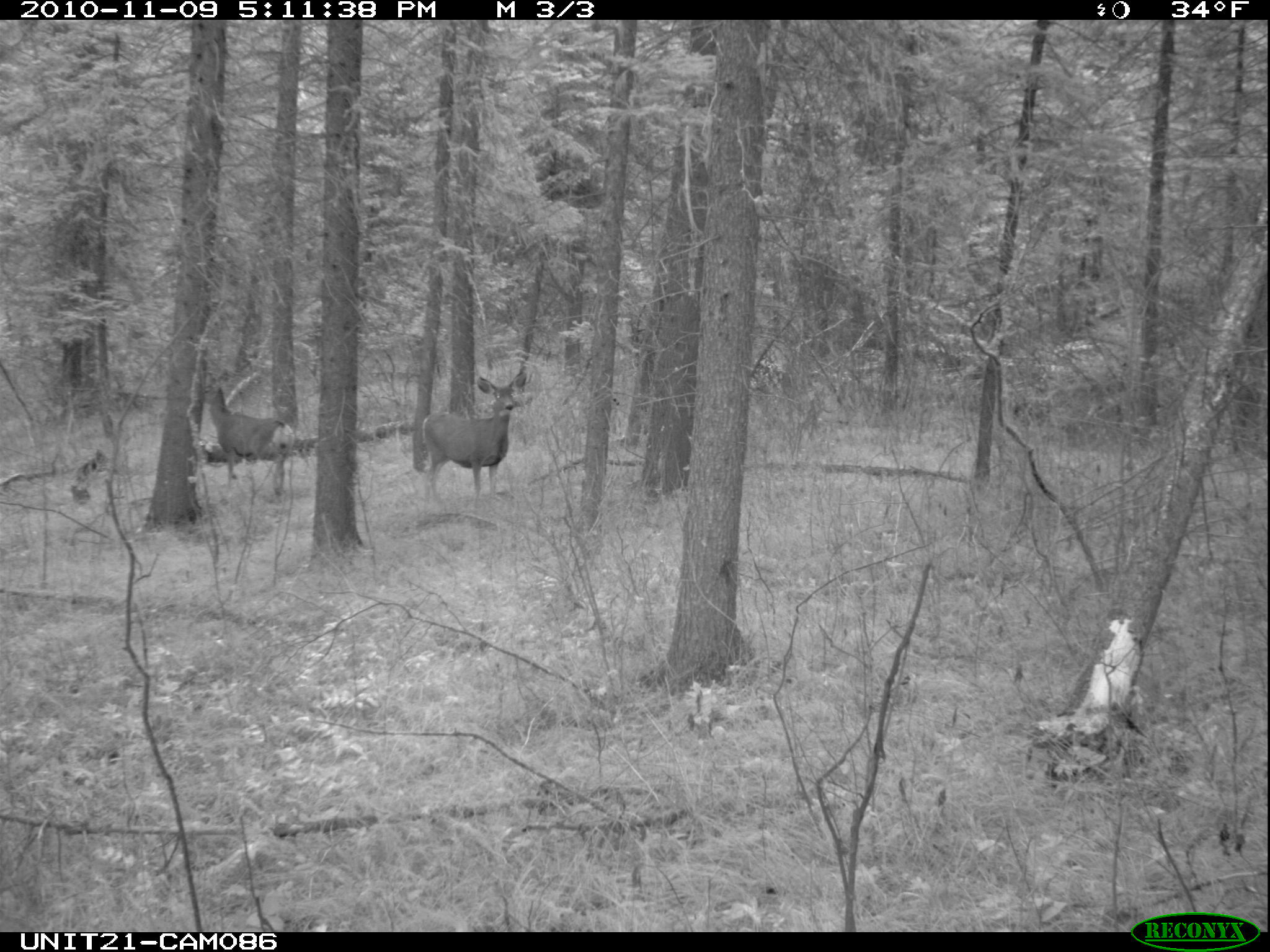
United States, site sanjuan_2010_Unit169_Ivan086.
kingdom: Animalia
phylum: Chordata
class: Mammalia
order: Artiodactyla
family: Cervidae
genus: Odocoileus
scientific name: Odocoileus hemionus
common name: mule deer